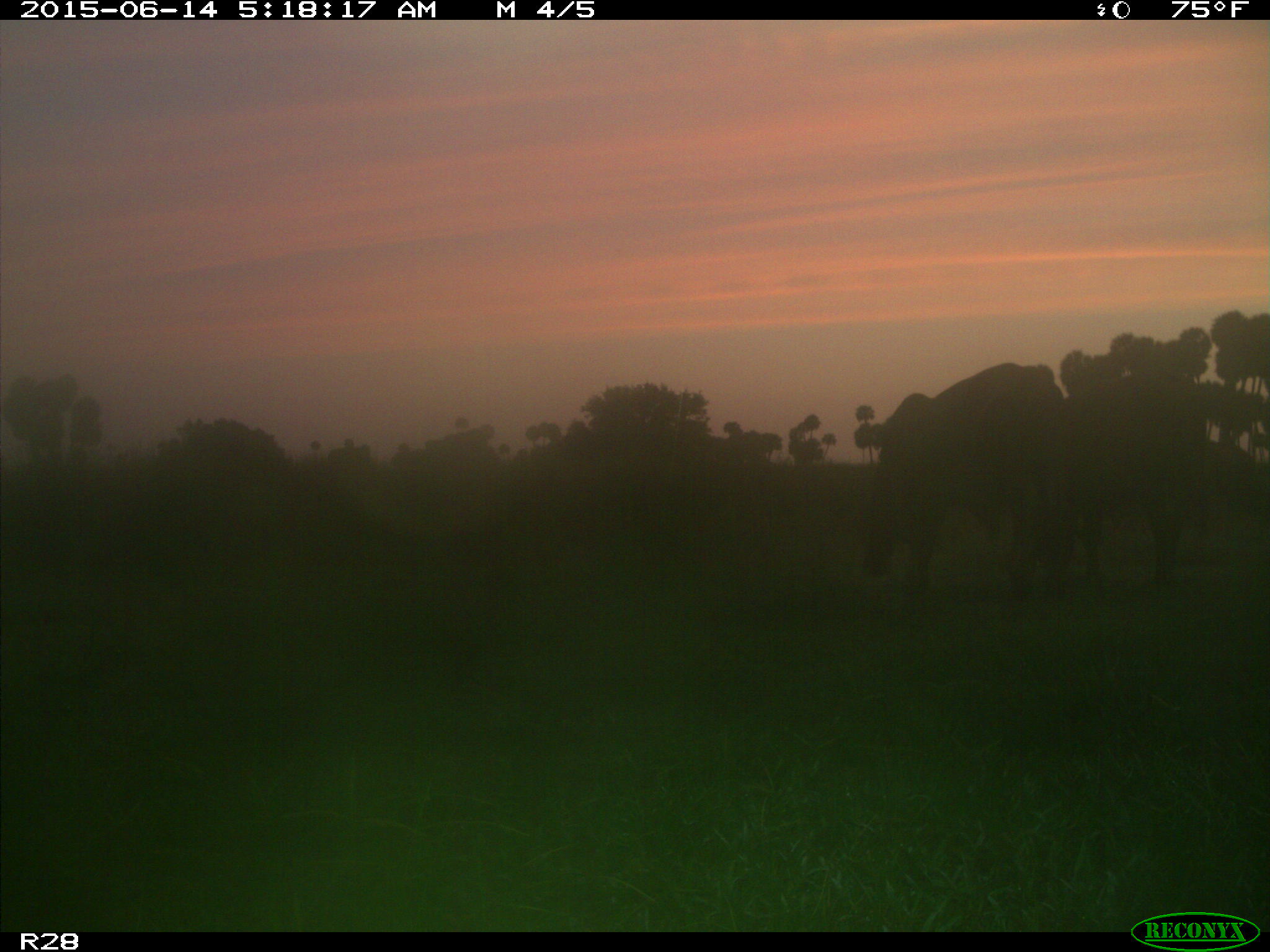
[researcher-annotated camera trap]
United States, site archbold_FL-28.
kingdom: Animalia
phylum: Chordata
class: Mammalia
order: Artiodactyla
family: Bovidae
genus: Bos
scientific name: Bos taurus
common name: domestic cow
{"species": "Bos taurus (domestic cow)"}